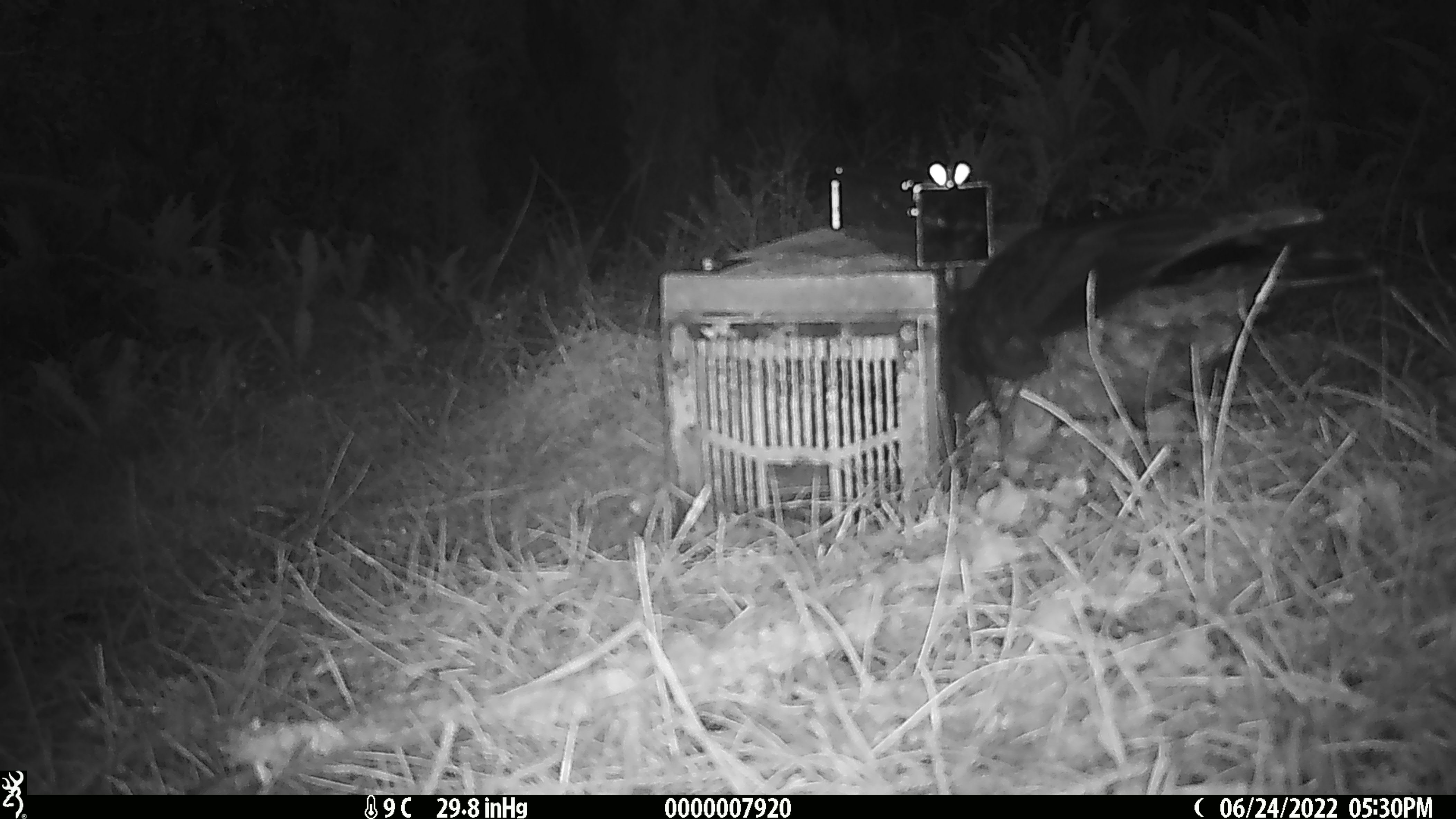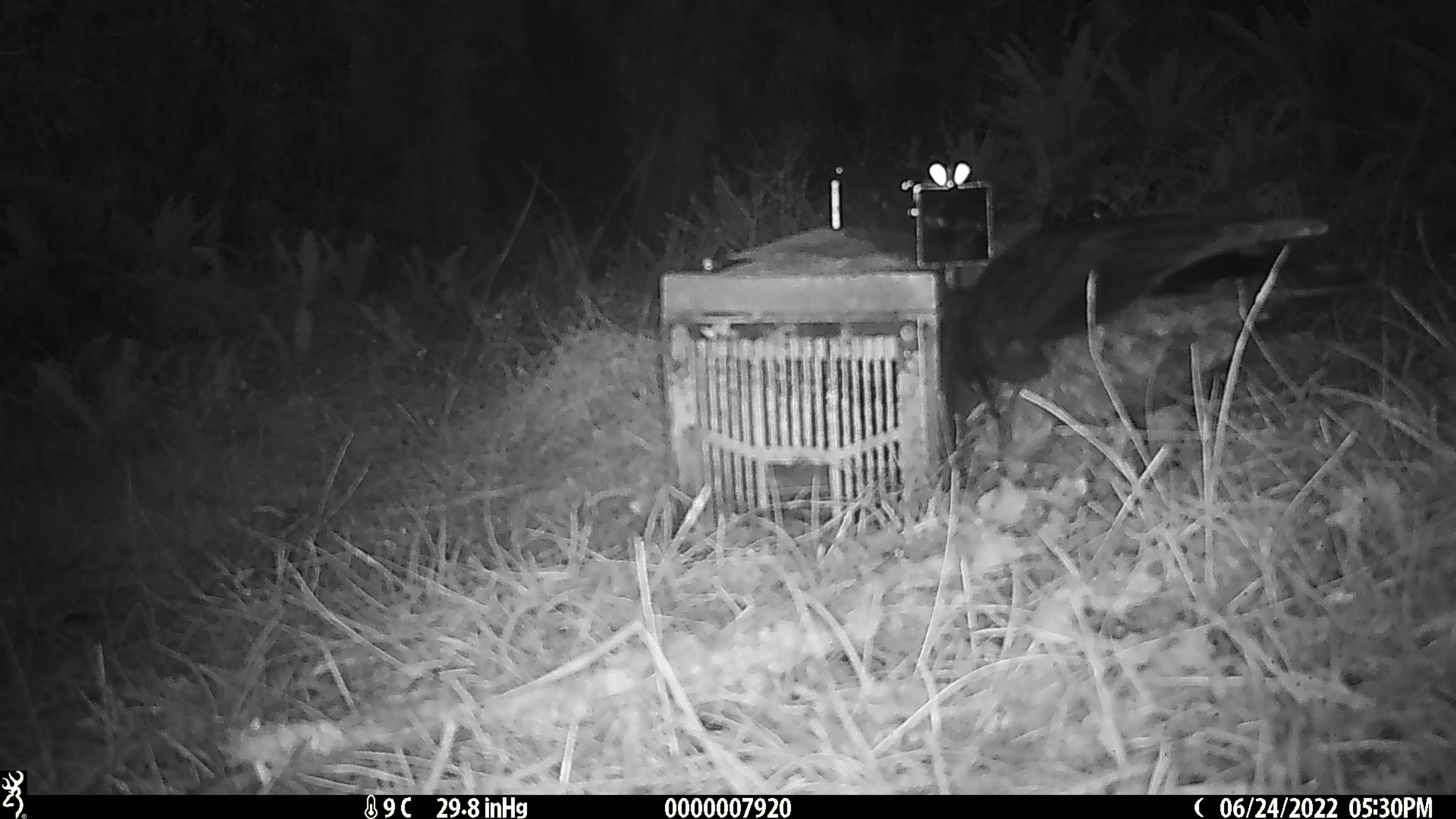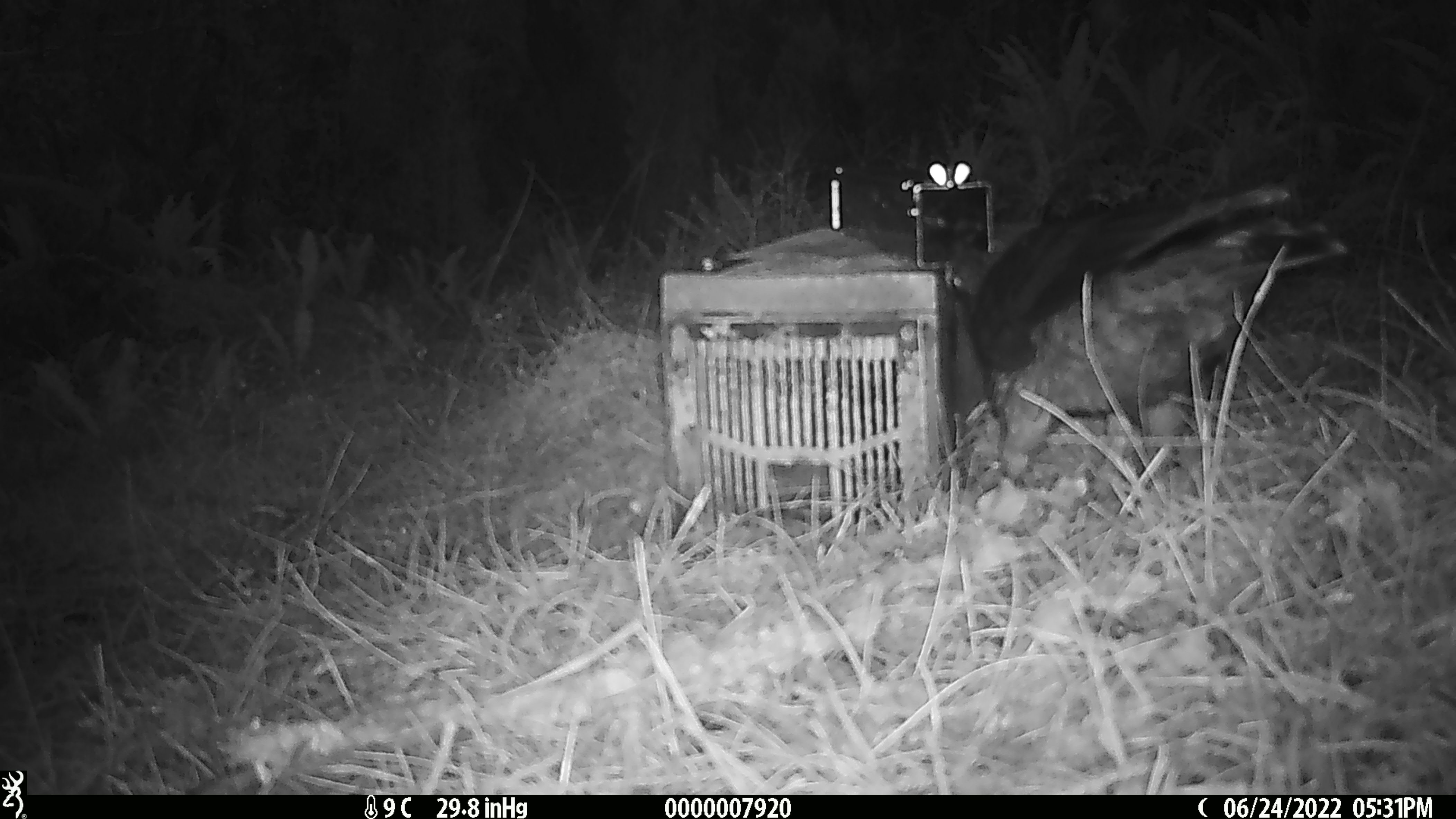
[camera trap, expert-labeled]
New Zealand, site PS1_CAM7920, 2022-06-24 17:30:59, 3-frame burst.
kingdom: Animalia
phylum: Chordata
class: Aves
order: Psittaciformes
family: Strigopidae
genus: Nestor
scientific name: Nestor notabilis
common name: kea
Kea (Nestor notabilis).